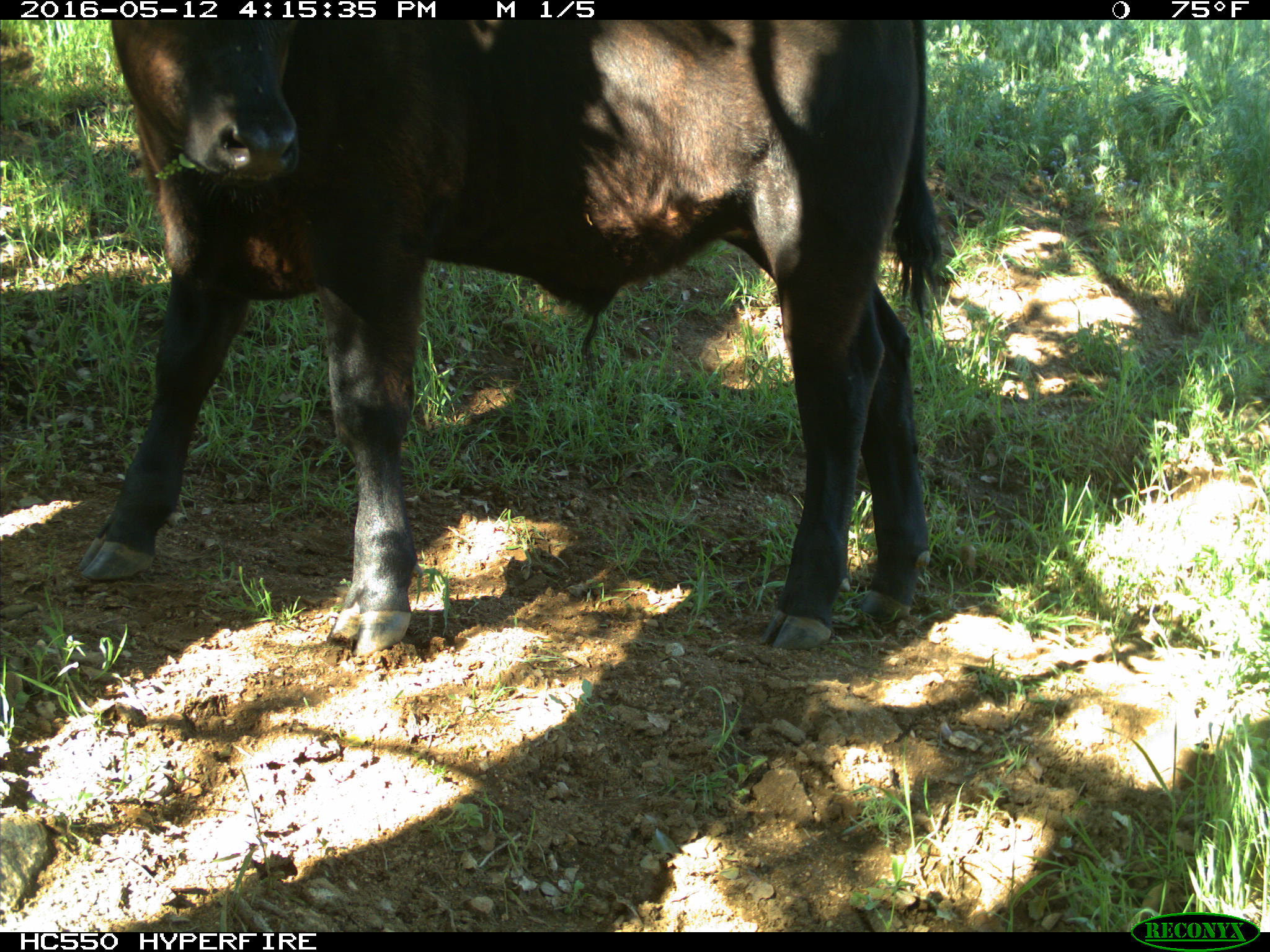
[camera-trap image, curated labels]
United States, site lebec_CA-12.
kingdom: Animalia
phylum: Chordata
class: Mammalia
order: Artiodactyla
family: Bovidae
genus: Bos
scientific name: Bos taurus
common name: domestic cow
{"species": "Bos taurus (domestic cow)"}